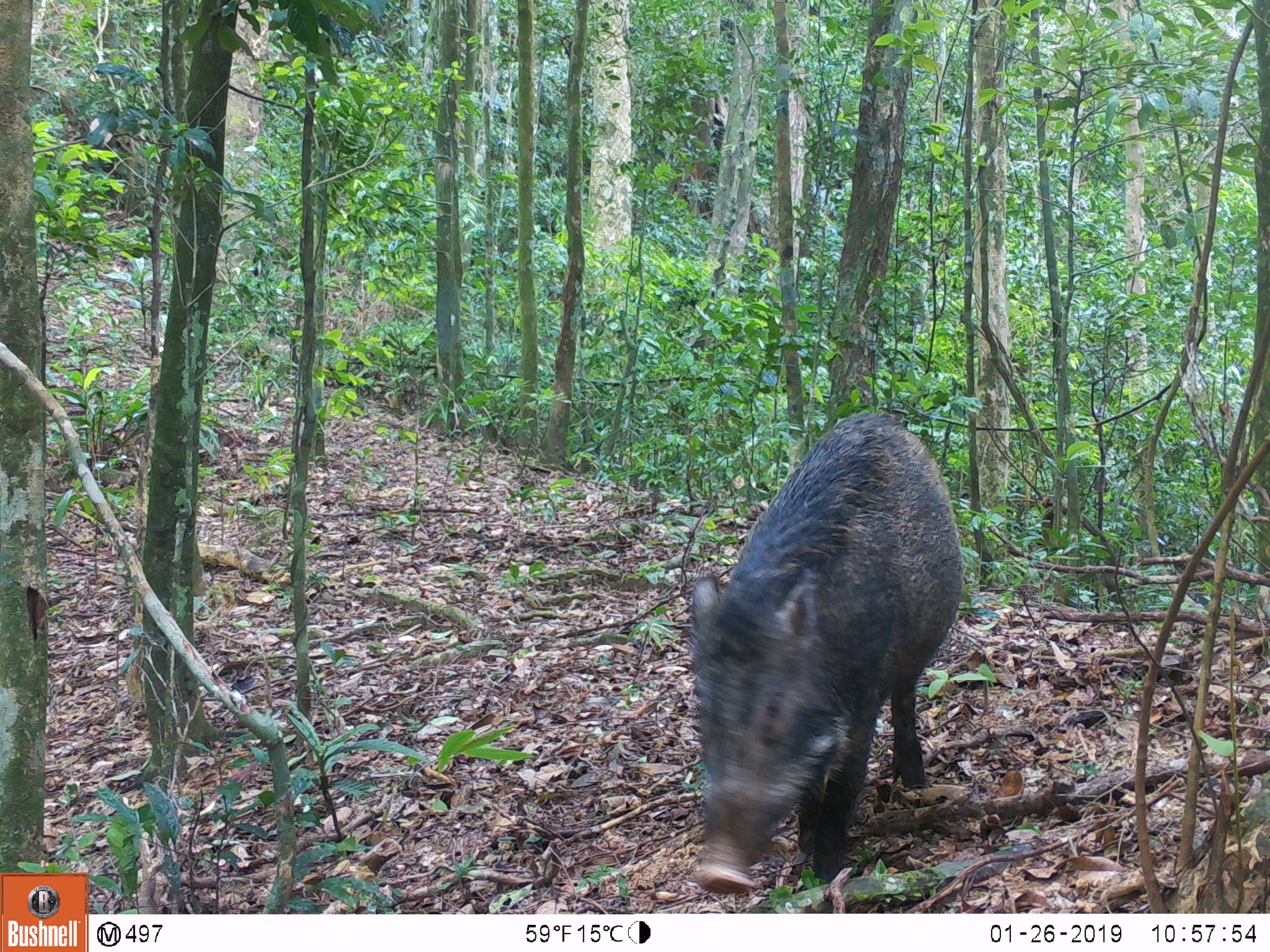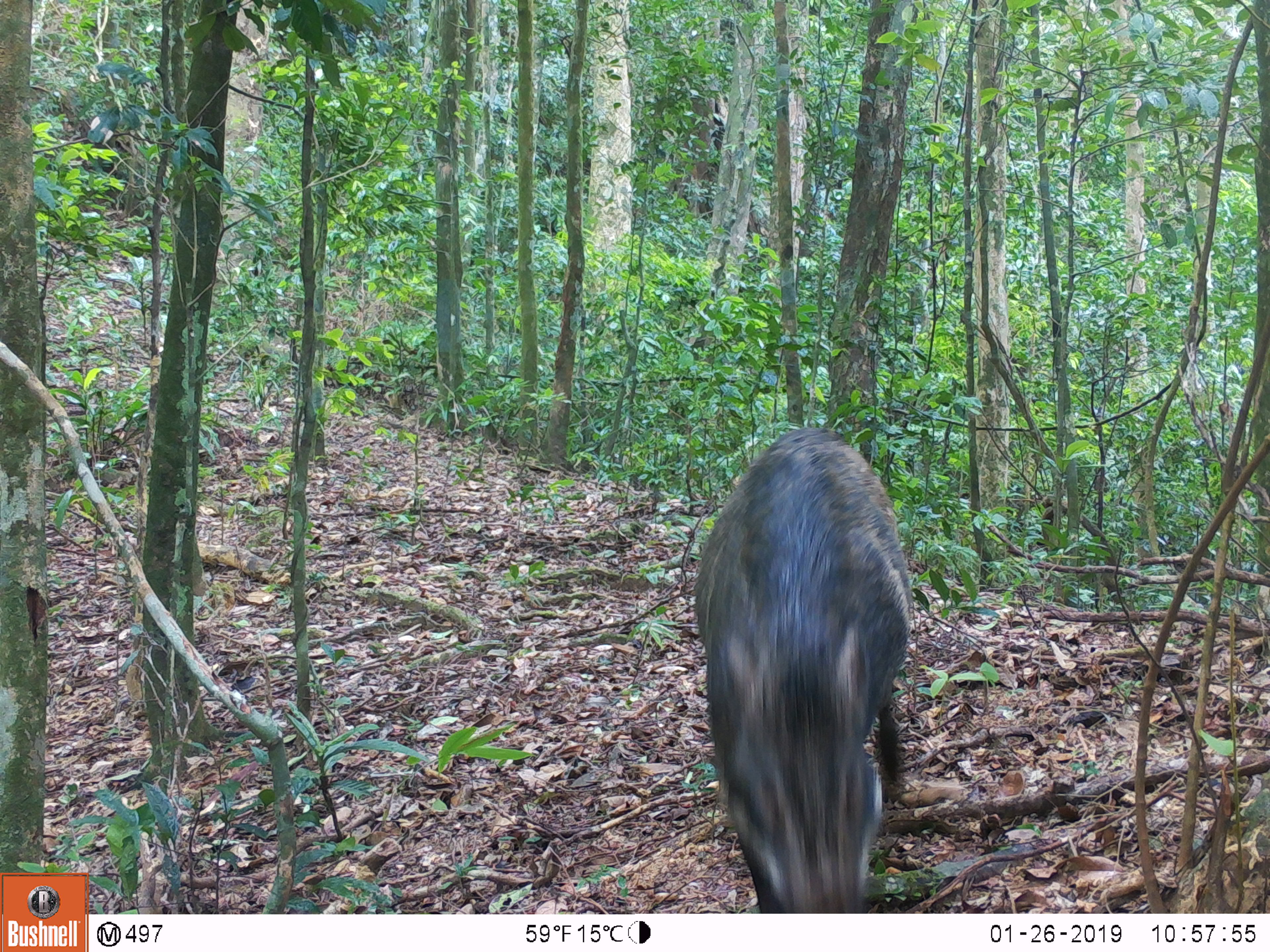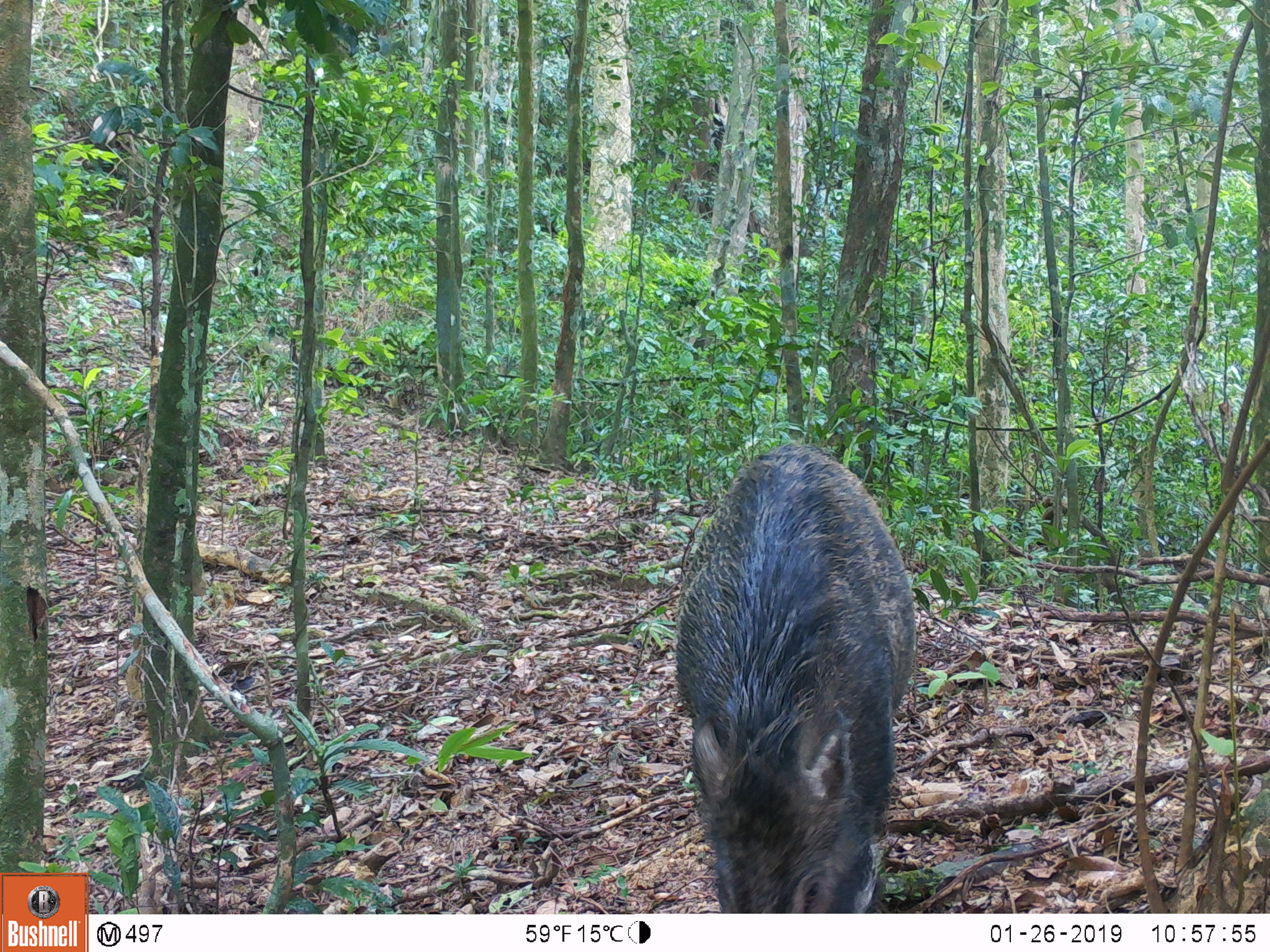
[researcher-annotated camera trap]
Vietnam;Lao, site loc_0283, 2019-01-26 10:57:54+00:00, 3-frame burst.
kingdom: Animalia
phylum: Chordata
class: Mammalia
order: Artiodactyla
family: Suidae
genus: Sus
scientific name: Sus scrofa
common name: eurasian wild pig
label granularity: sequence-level